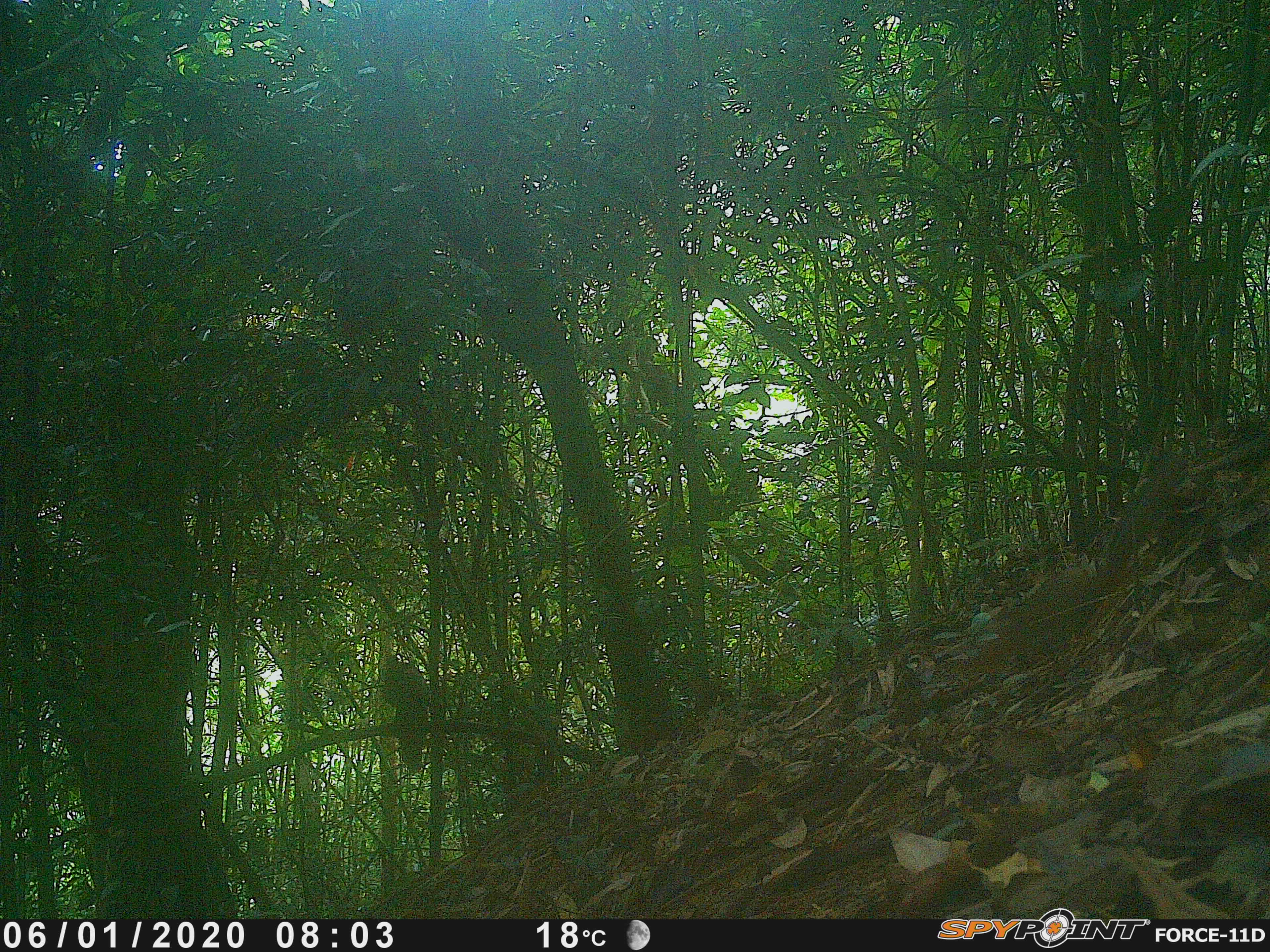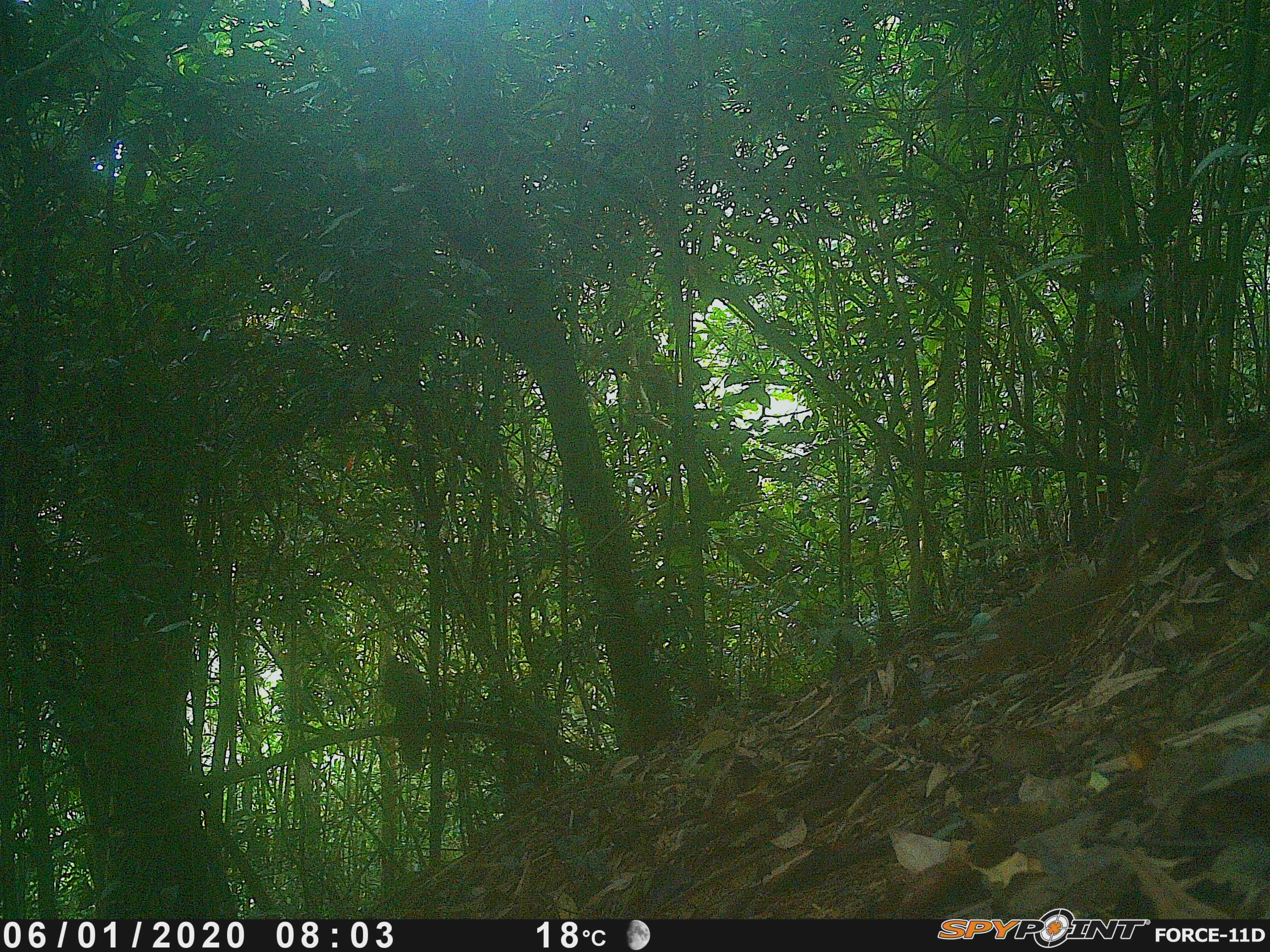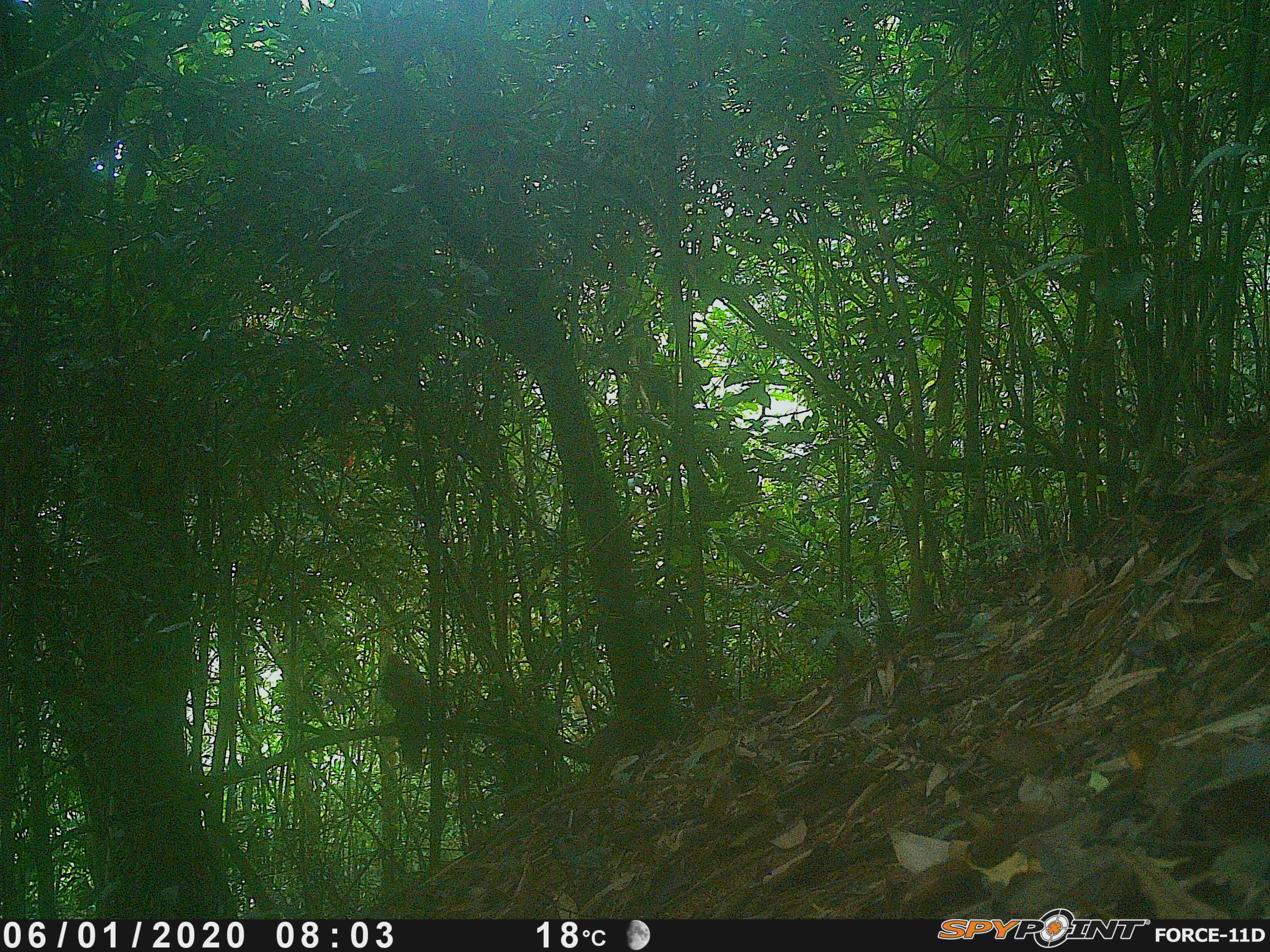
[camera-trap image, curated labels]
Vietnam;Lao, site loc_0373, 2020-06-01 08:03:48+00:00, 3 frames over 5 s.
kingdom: Animalia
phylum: Chordata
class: Mammalia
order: Rodentia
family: Sciuridae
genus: Dremomys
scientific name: Dremomys rufigenis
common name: red-cheeked squirrel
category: red cheeked squirrel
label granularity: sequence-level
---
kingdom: Animalia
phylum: Chordata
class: Aves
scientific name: Aves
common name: bird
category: unidentified bird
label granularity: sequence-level